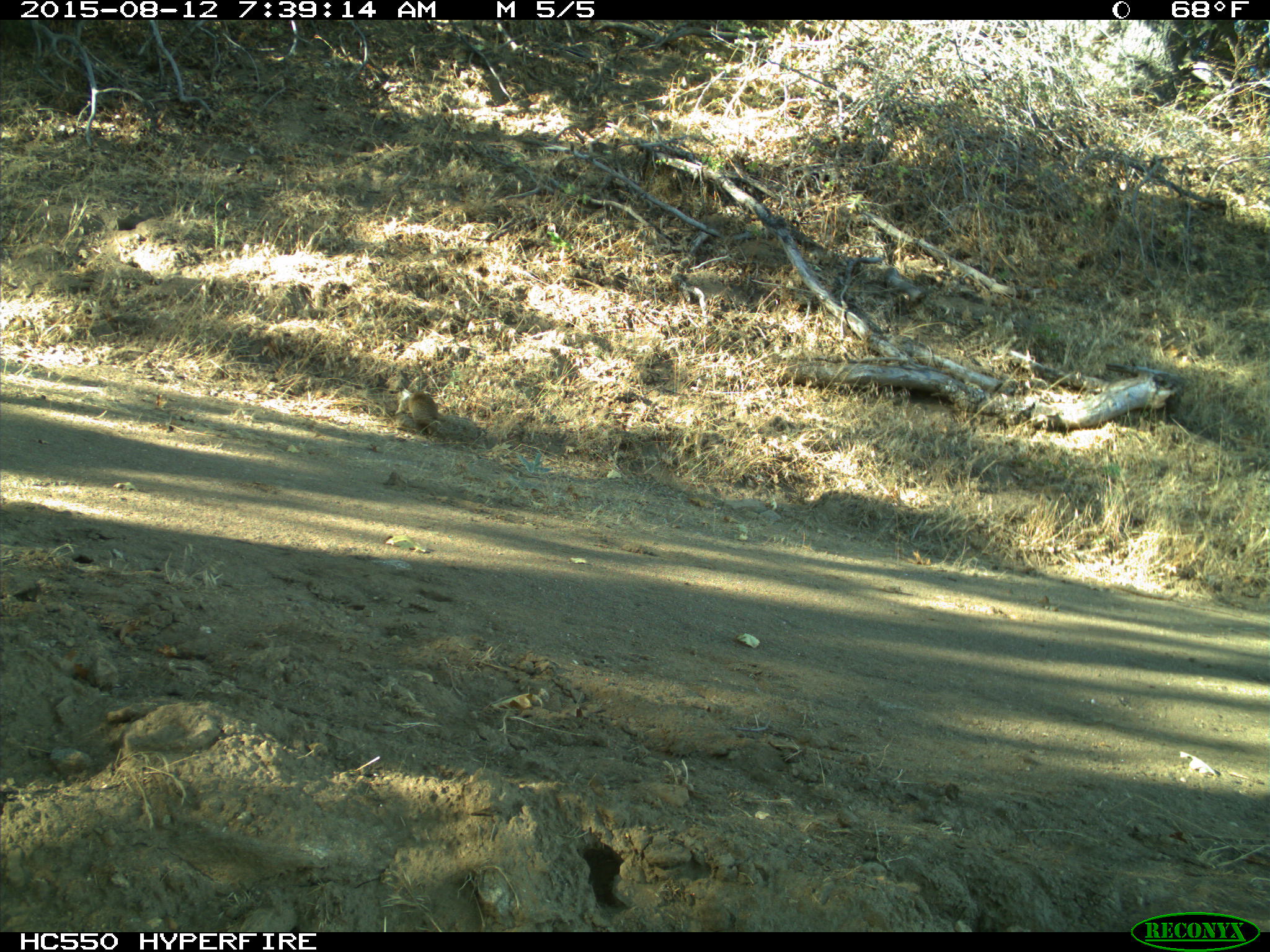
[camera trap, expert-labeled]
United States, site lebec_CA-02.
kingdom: Animalia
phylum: Chordata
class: Mammalia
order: Rodentia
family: Sciuridae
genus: Otospermophilus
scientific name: Otospermophilus beecheyi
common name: california ground squirrel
Otospermophilus beecheyi (california ground squirrel).